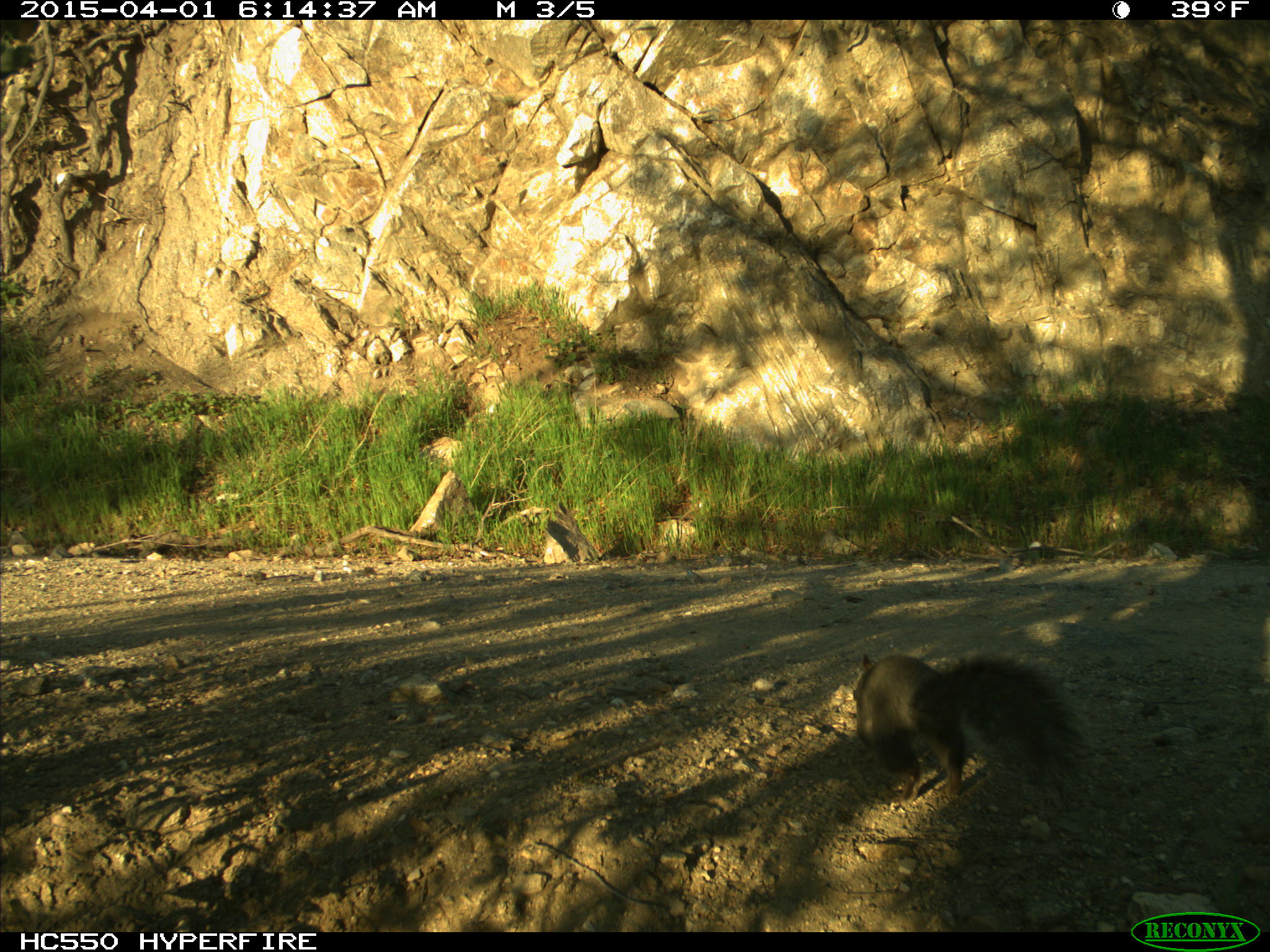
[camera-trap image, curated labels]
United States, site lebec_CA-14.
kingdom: Animalia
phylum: Chordata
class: Mammalia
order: Rodentia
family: Sciuridae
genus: Sciurus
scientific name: Sciurus carolinensis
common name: eastern gray squirrel